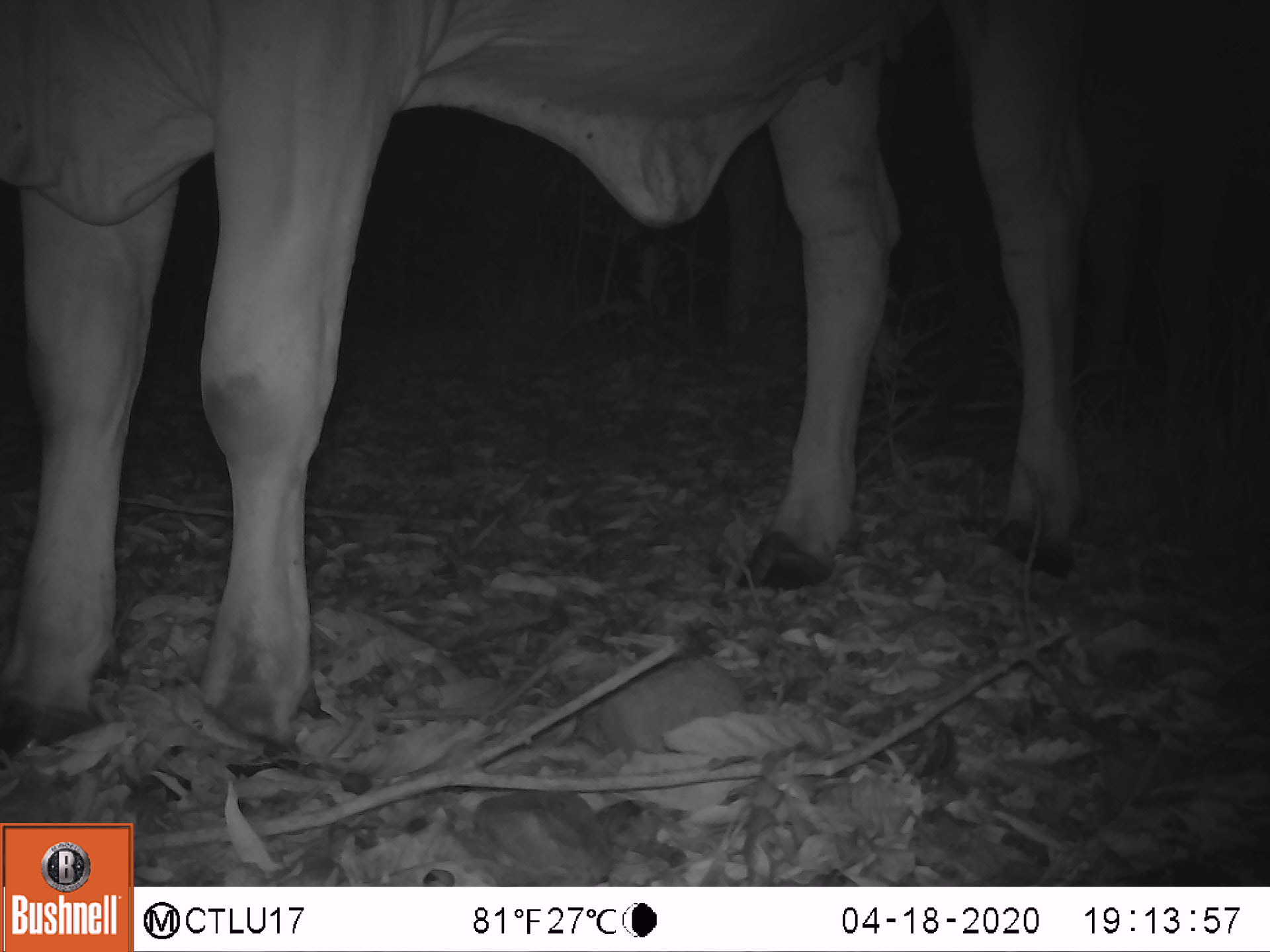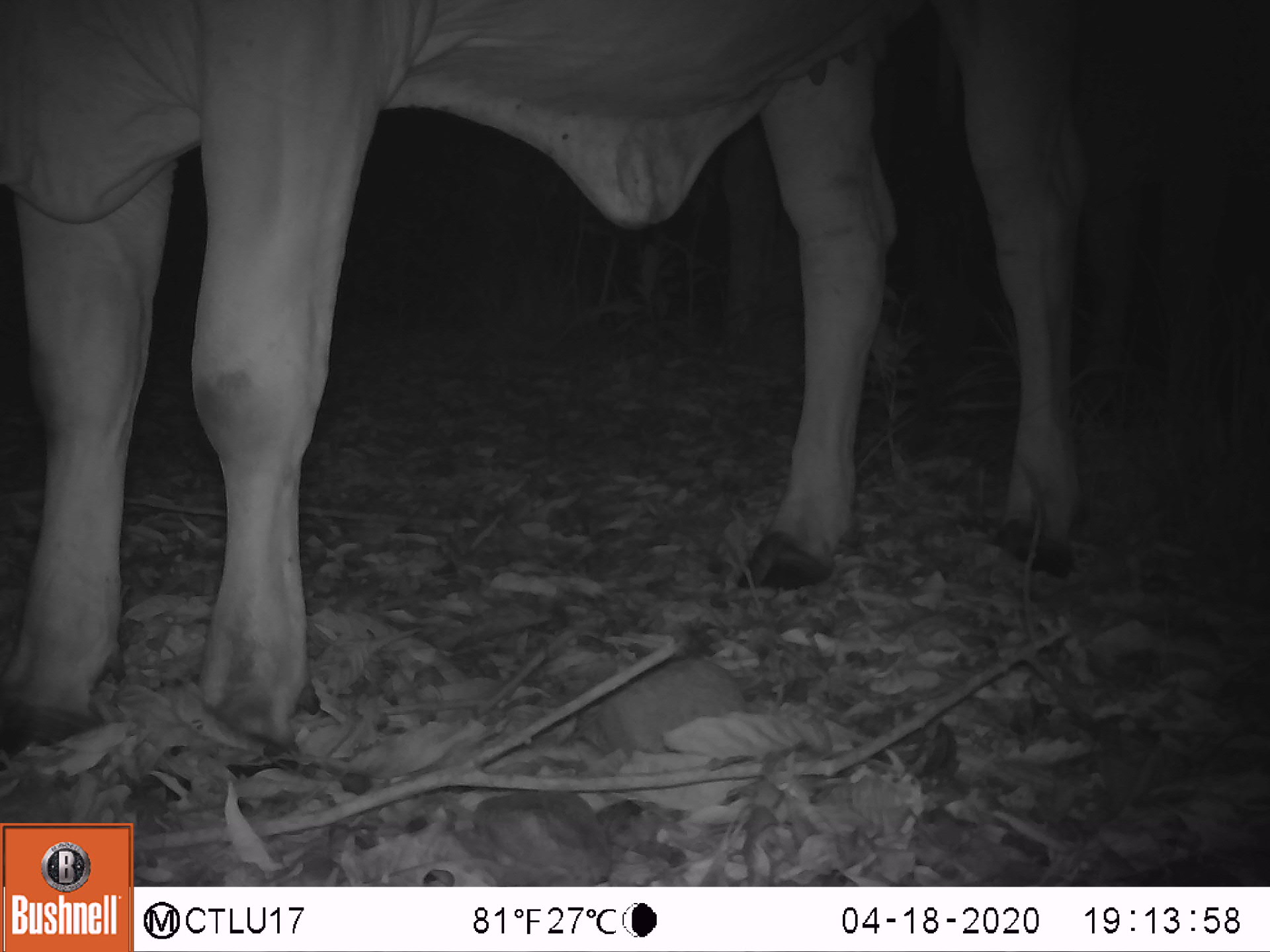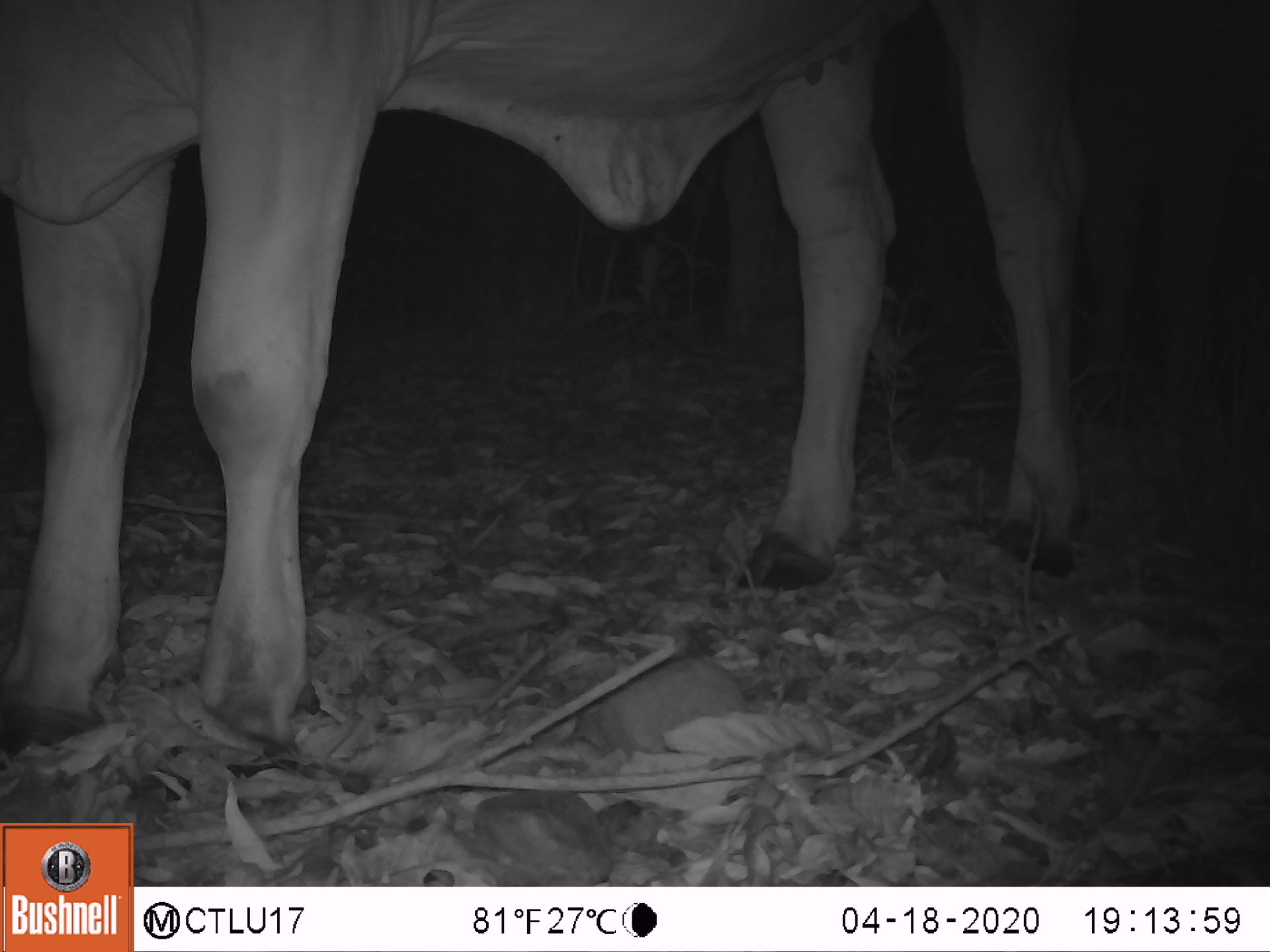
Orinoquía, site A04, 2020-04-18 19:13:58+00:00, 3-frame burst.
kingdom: Animalia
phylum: Chordata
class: Mammalia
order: Artiodactyla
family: Bovidae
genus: Bos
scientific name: Bos taurus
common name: cow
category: cattle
Cattle (cow) (Bos taurus).